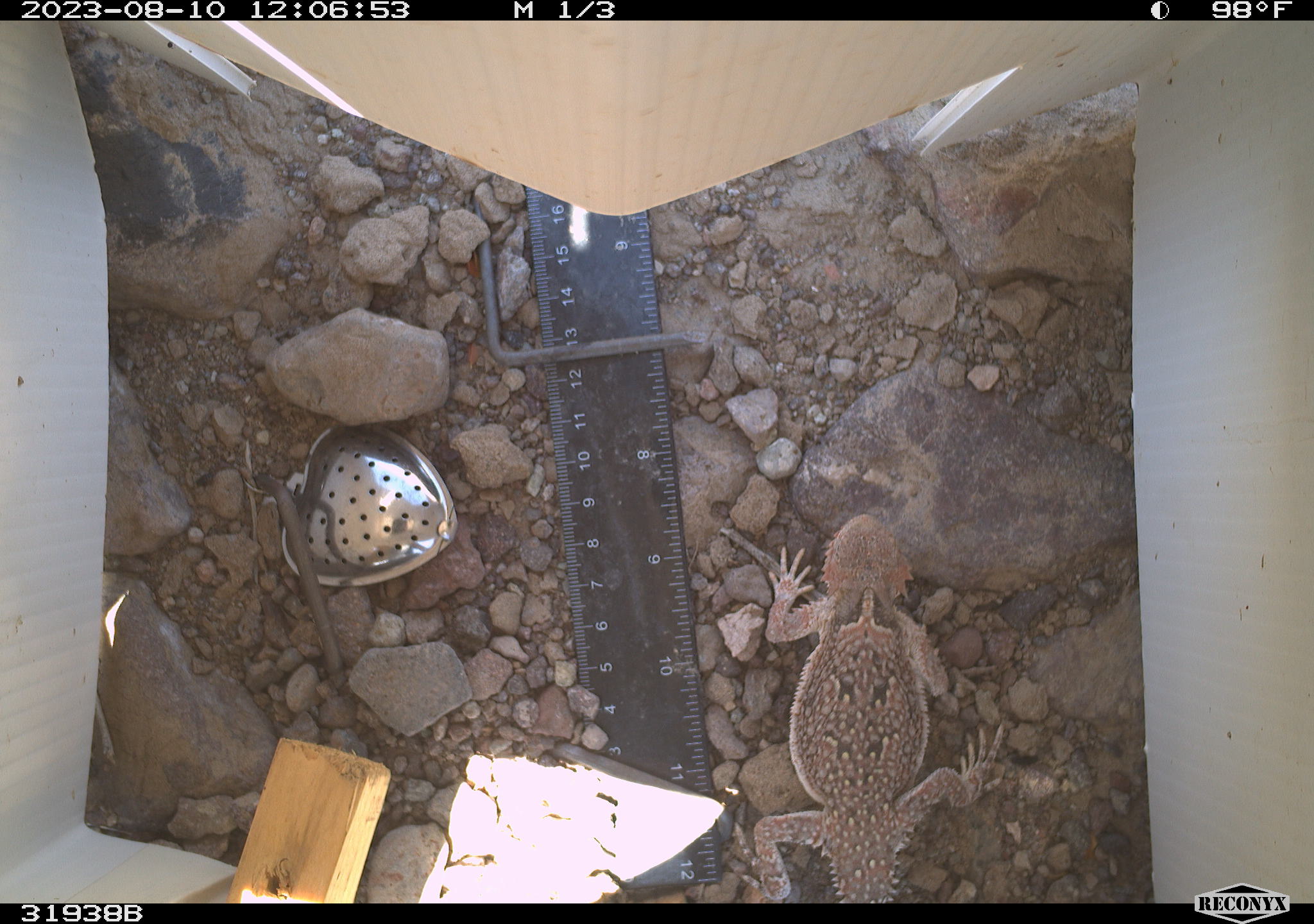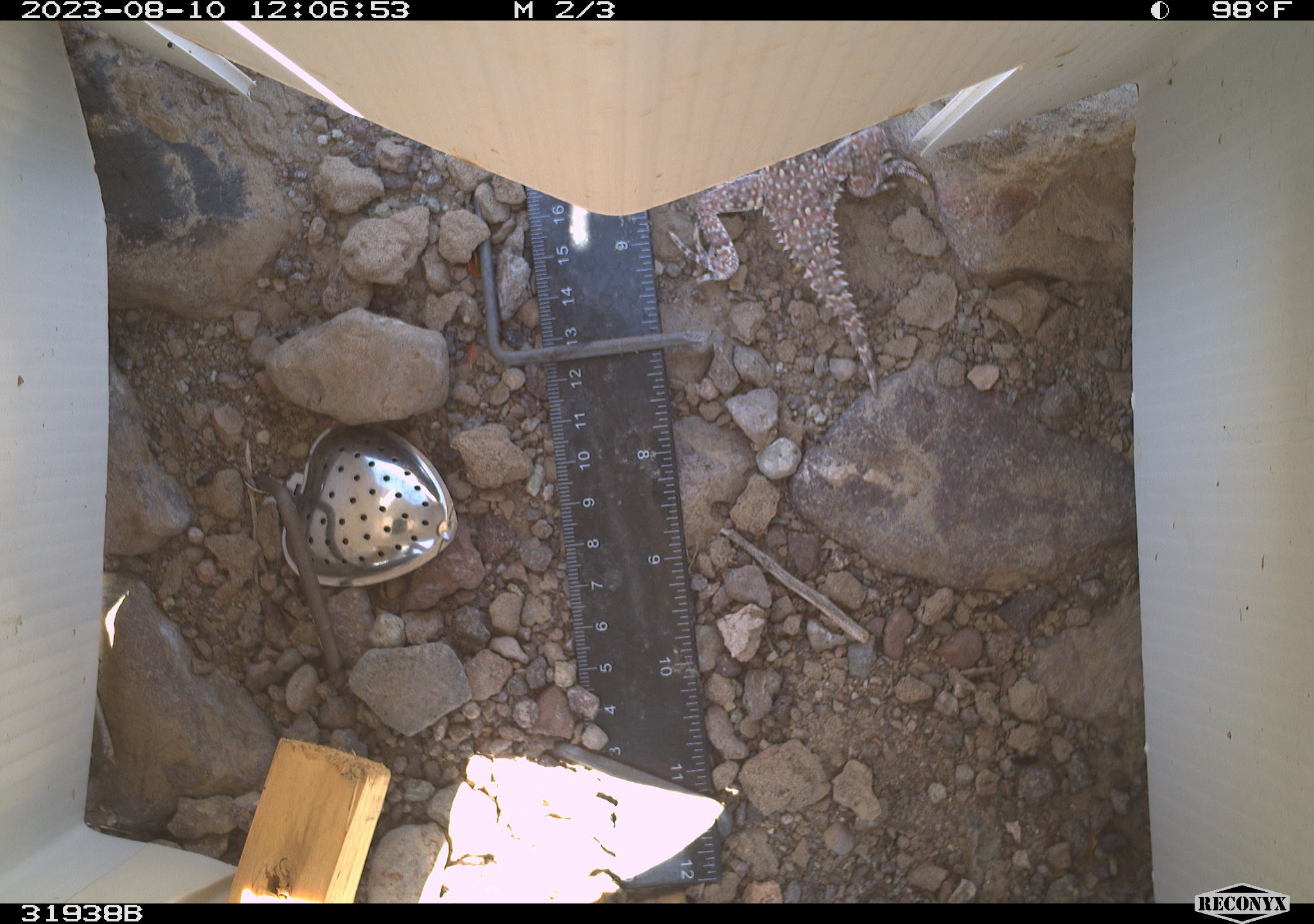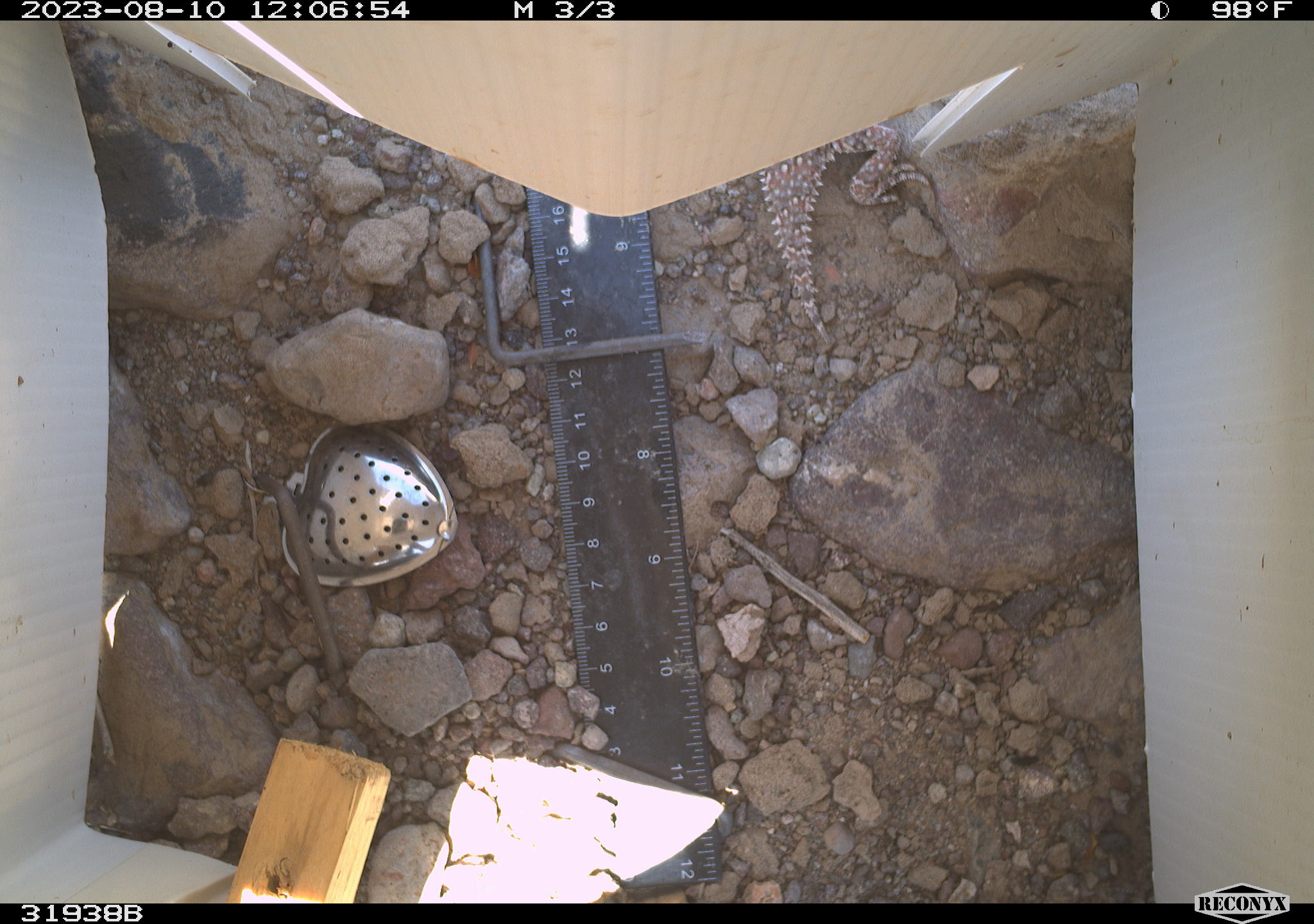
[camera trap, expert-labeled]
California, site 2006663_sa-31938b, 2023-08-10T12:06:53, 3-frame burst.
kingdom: Animalia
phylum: Chordata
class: Reptilia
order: Squamata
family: Phrynosomatidae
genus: Phrynosoma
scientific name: Phrynosoma platyrhinos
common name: desert horned lizard